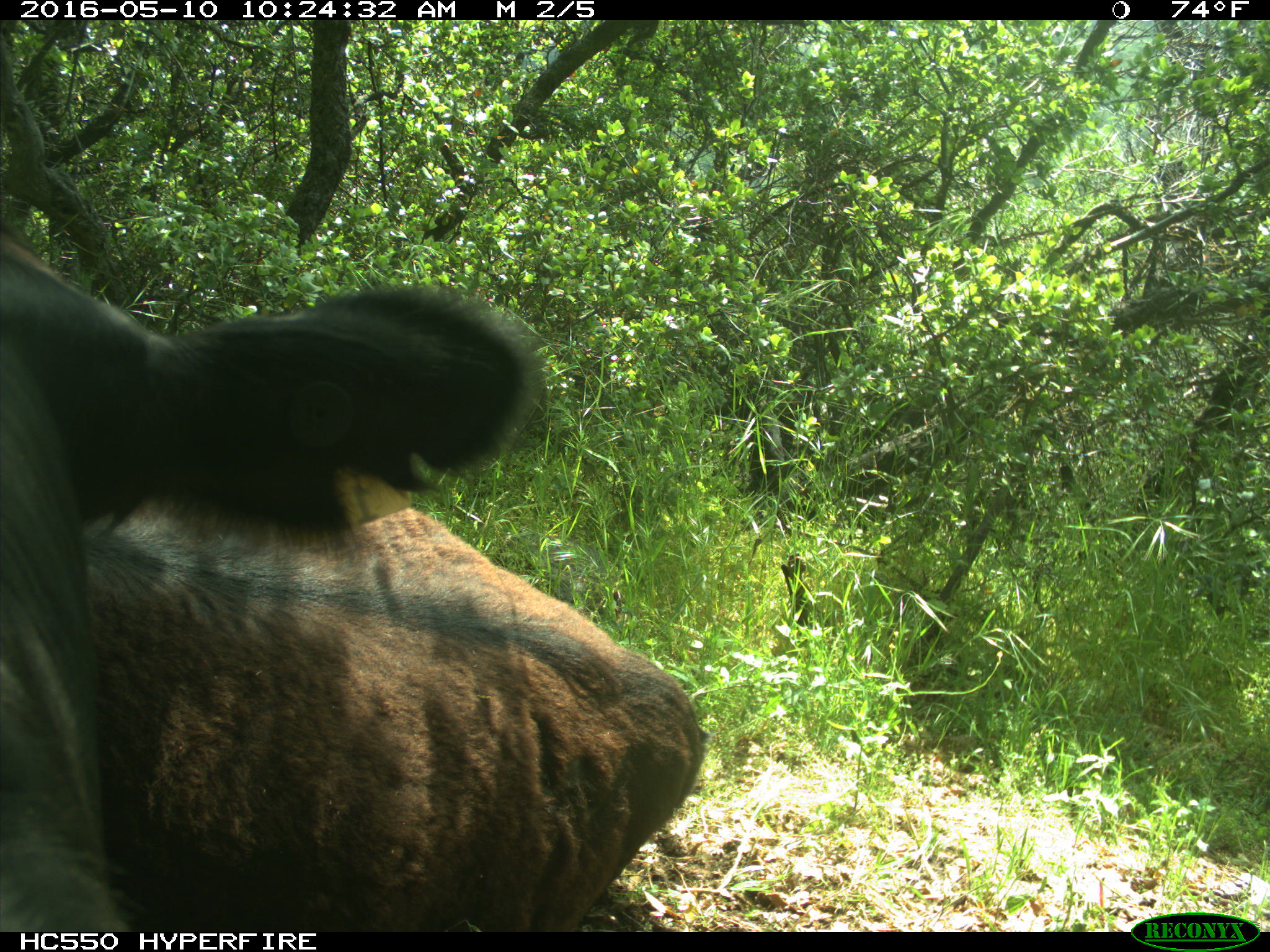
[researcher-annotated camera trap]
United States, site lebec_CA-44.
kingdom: Animalia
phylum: Chordata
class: Mammalia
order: Artiodactyla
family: Bovidae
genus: Bos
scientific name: Bos taurus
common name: domestic cow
Bos taurus (domestic cow).